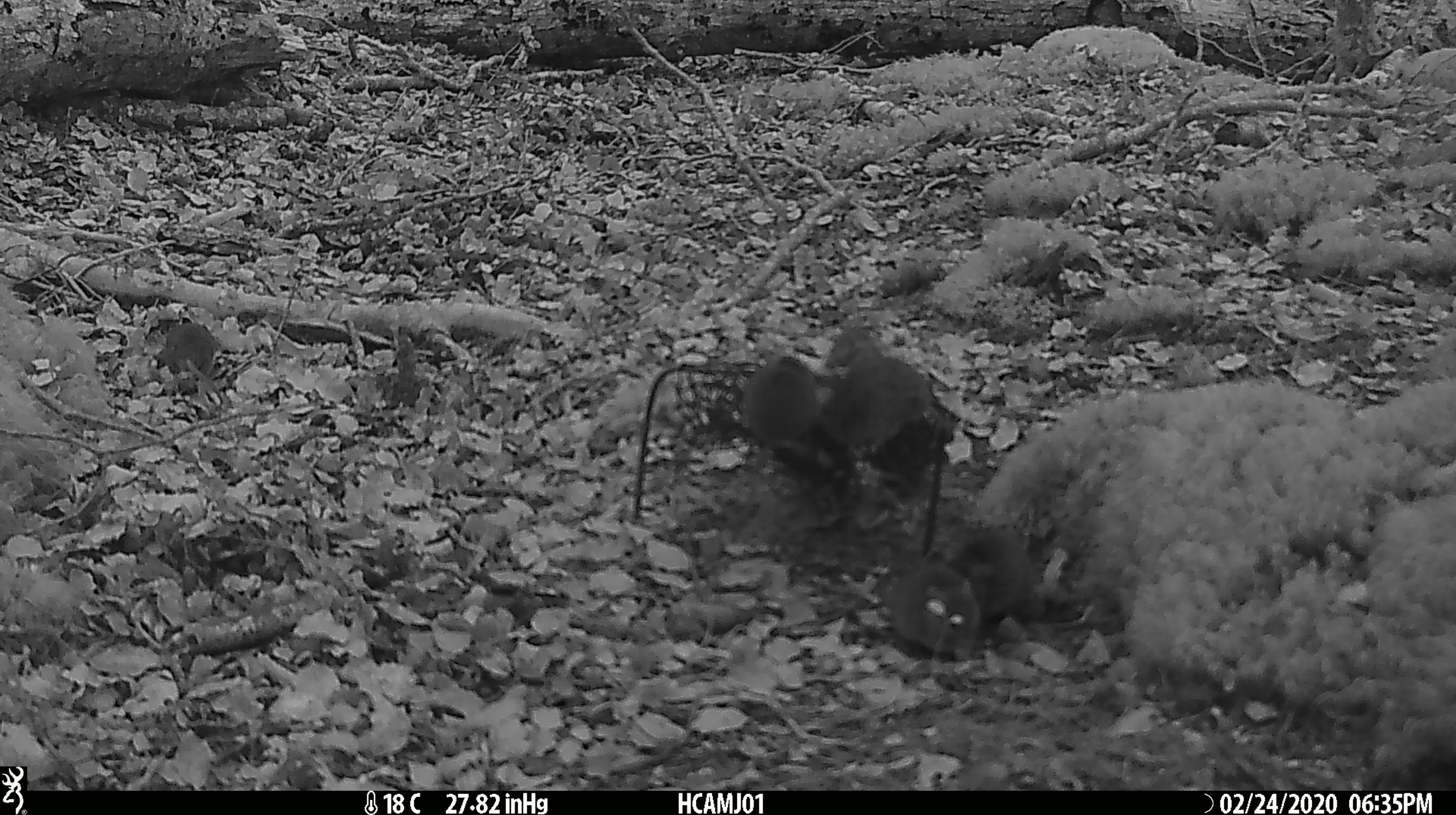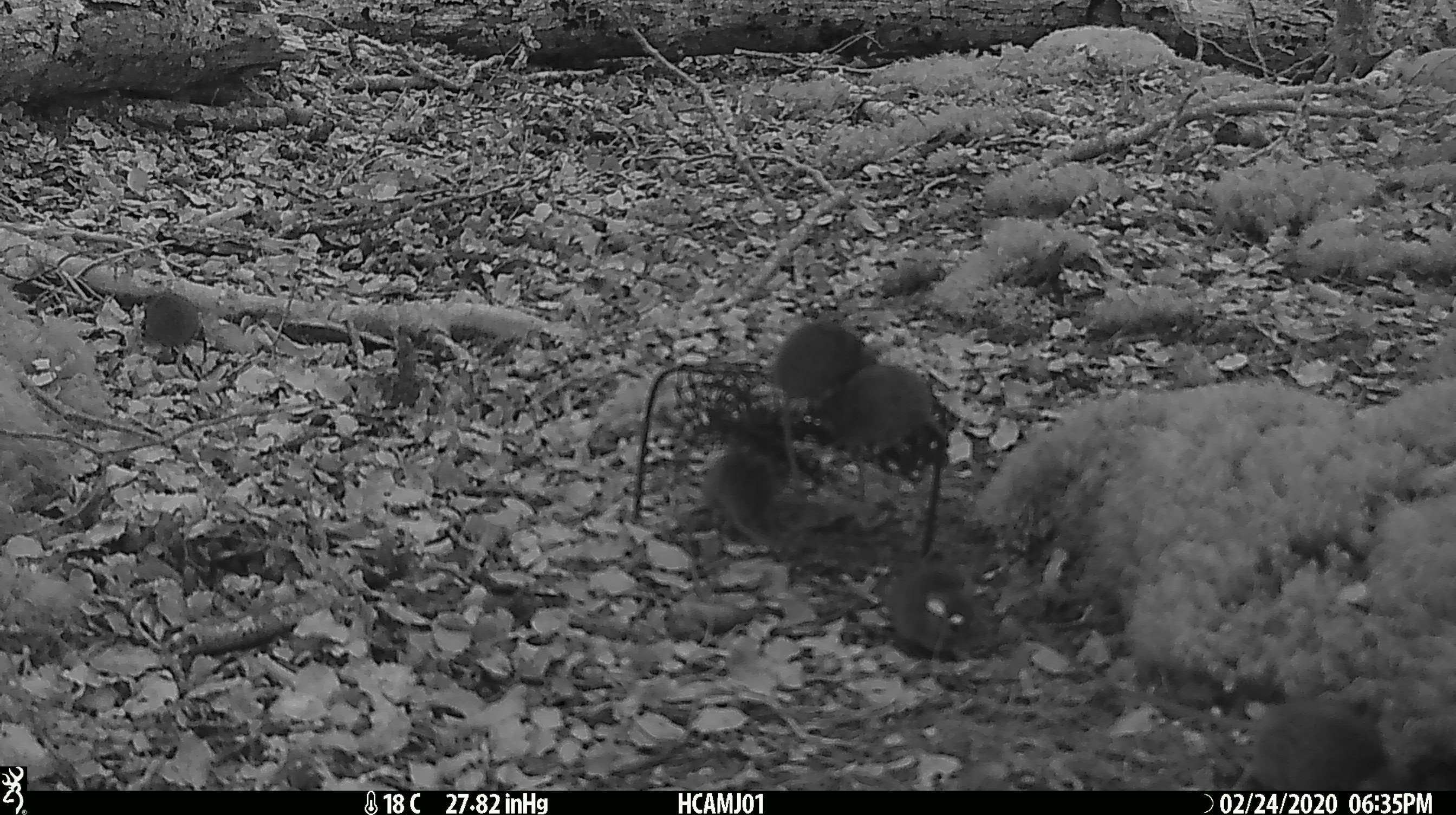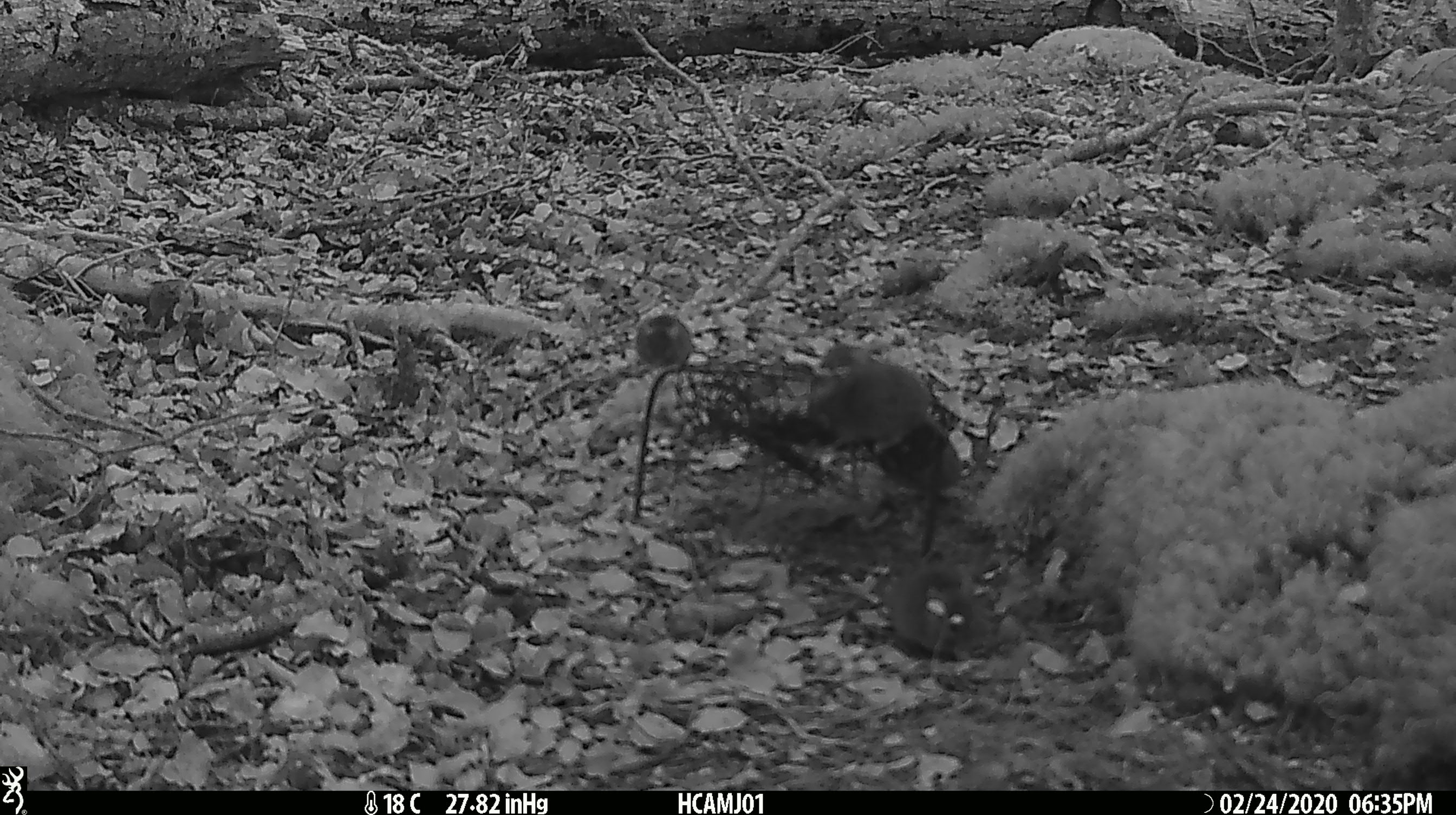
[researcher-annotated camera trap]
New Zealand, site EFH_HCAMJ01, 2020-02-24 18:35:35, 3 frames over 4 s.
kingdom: Animalia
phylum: Chordata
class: Mammalia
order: Rodentia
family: Muridae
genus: Mus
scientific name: Mus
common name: mouse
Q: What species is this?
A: Mouse (Mus).